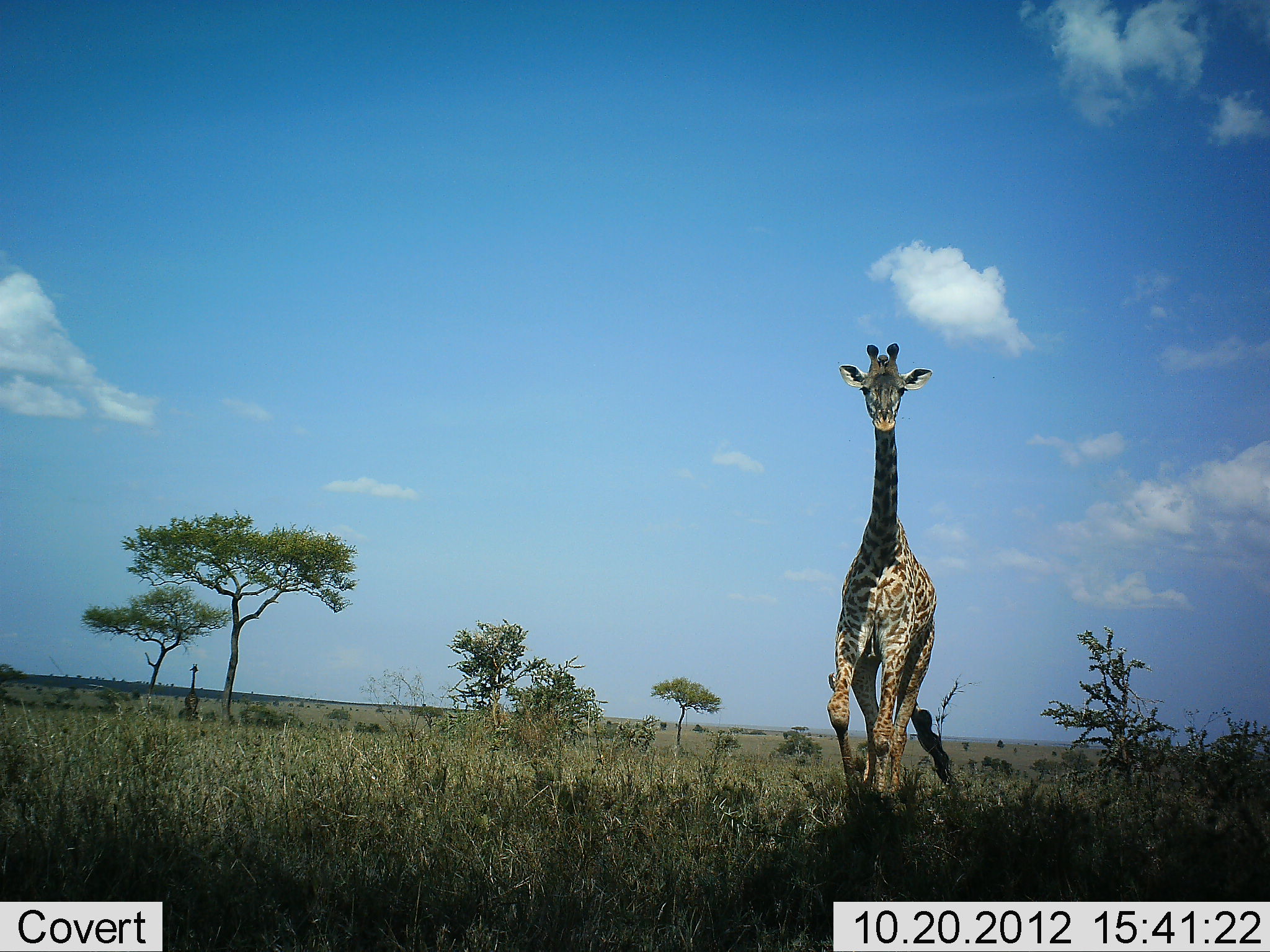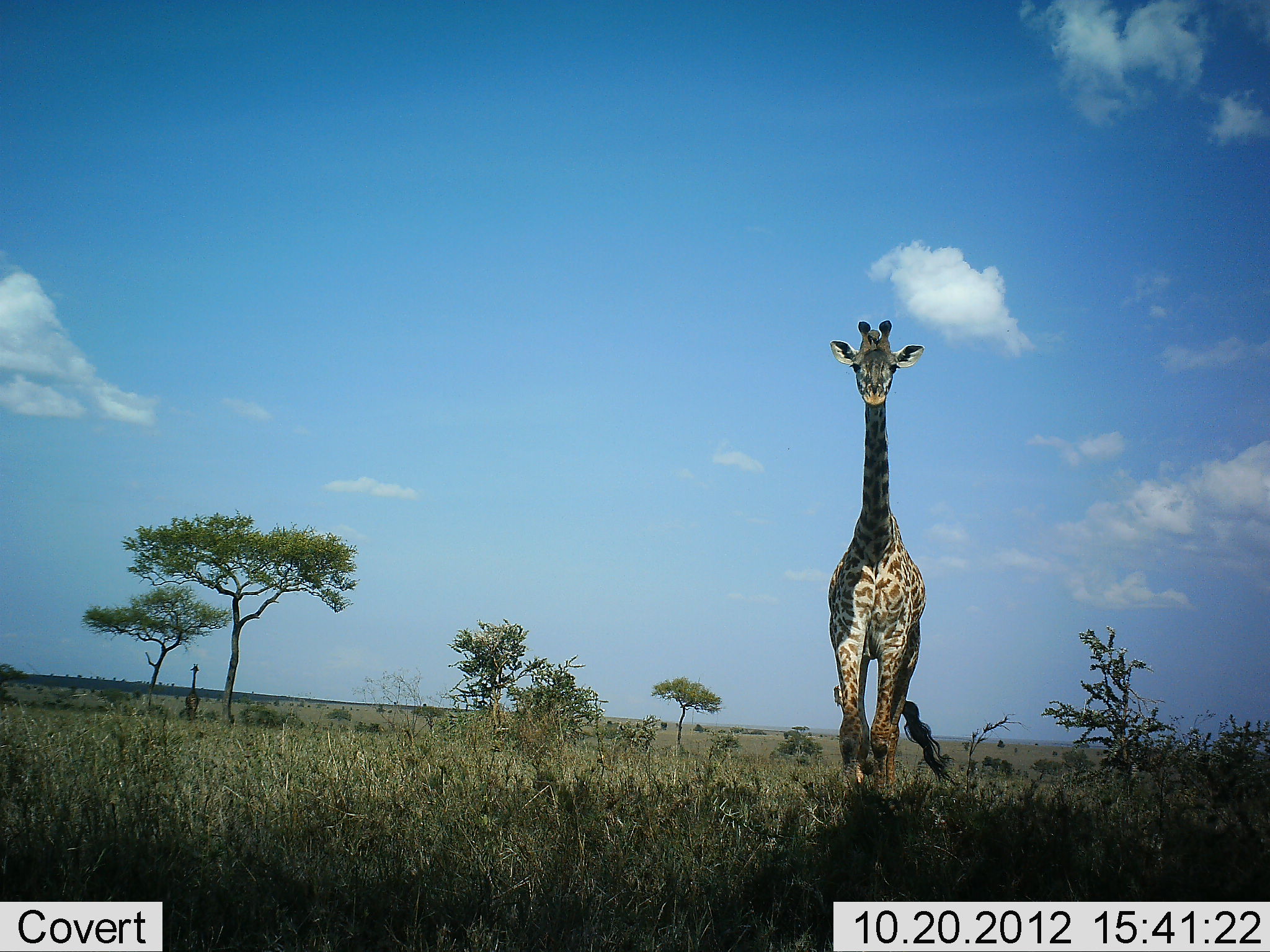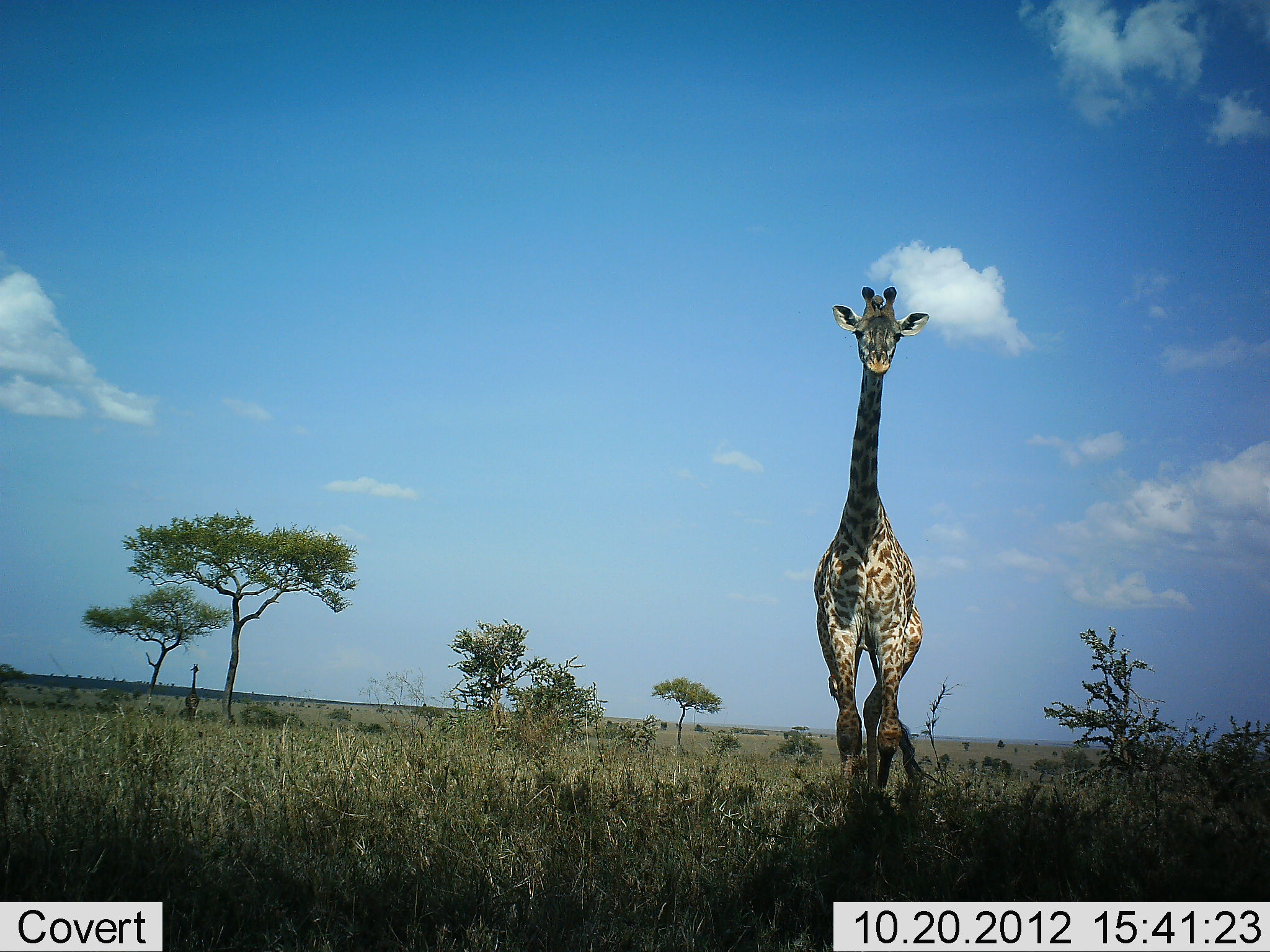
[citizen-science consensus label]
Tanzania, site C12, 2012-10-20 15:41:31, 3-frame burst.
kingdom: Animalia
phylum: Chordata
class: Mammalia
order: Artiodactyla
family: Giraffidae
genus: Giraffa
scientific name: Giraffa camelopardalis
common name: giraffe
Giraffe (Giraffa camelopardalis), count 1. Behavior (volunteer vote fractions): standing 30%, resting 0%, moving 90%, interacting 0%. Young present (vote fraction): 0%. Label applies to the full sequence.